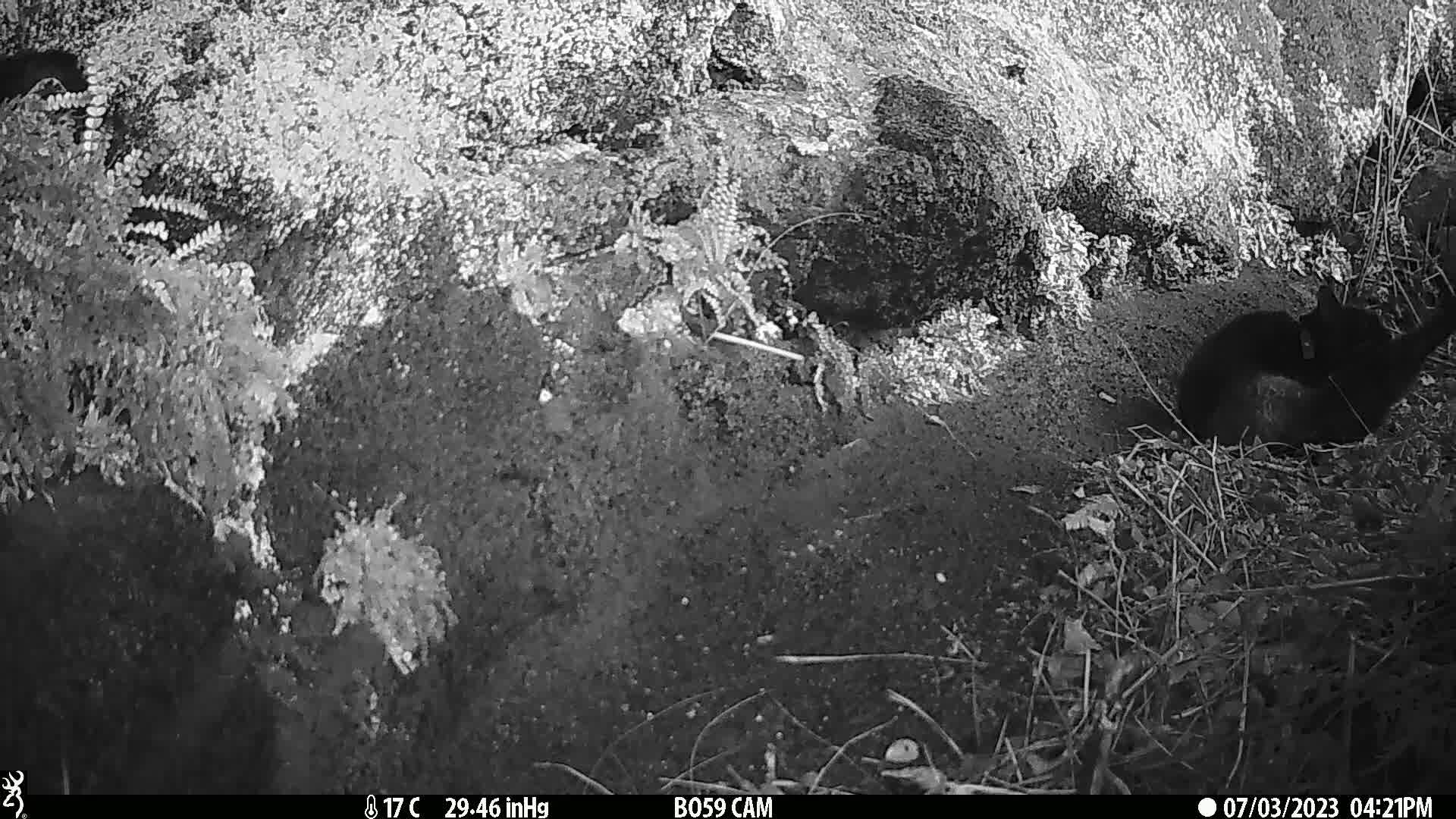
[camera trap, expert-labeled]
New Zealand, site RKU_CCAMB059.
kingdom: Animalia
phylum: Chordata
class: Mammalia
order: Carnivora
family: Felidae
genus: Felis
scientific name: Felis catus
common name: domestic cat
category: cat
Cat (domestic cat) (Felis catus).